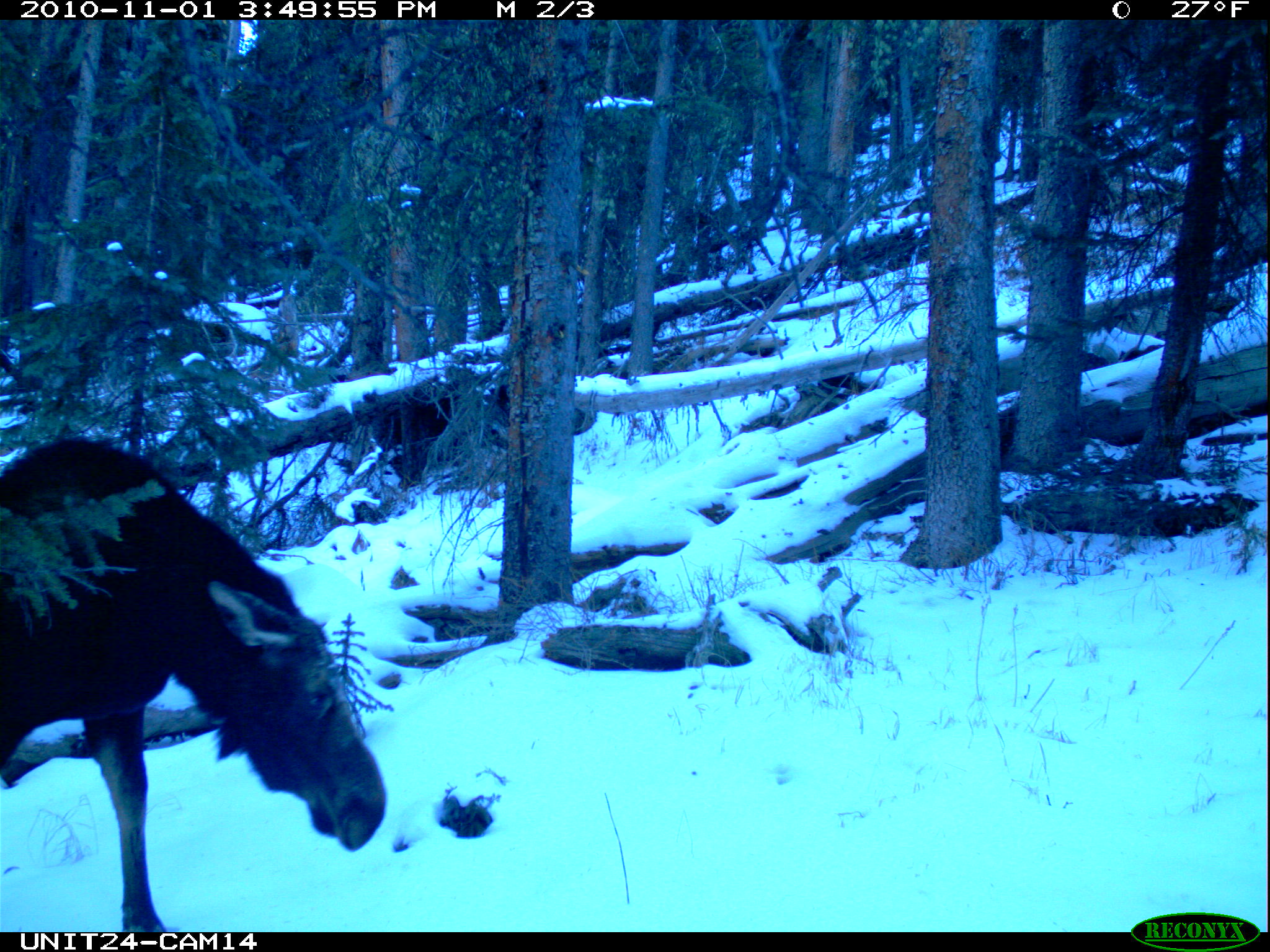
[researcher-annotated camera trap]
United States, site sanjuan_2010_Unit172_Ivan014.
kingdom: Animalia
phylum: Chordata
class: Mammalia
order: Artiodactyla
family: Cervidae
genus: Alces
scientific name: Alces alces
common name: moose